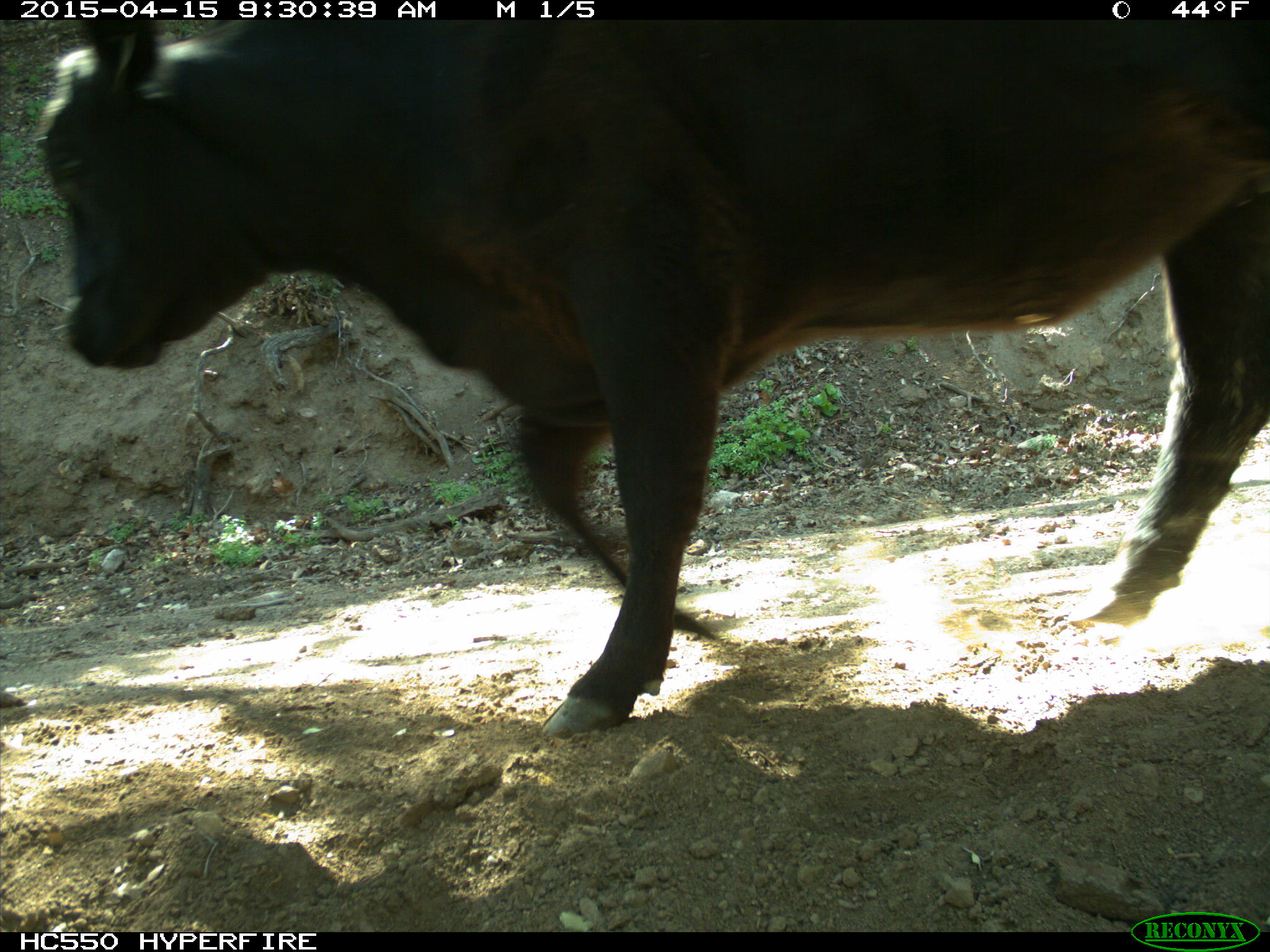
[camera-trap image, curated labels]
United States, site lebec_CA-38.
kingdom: Animalia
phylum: Chordata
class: Mammalia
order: Artiodactyla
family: Bovidae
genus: Bos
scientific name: Bos taurus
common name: domestic cow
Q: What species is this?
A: Bos taurus (domestic cow).